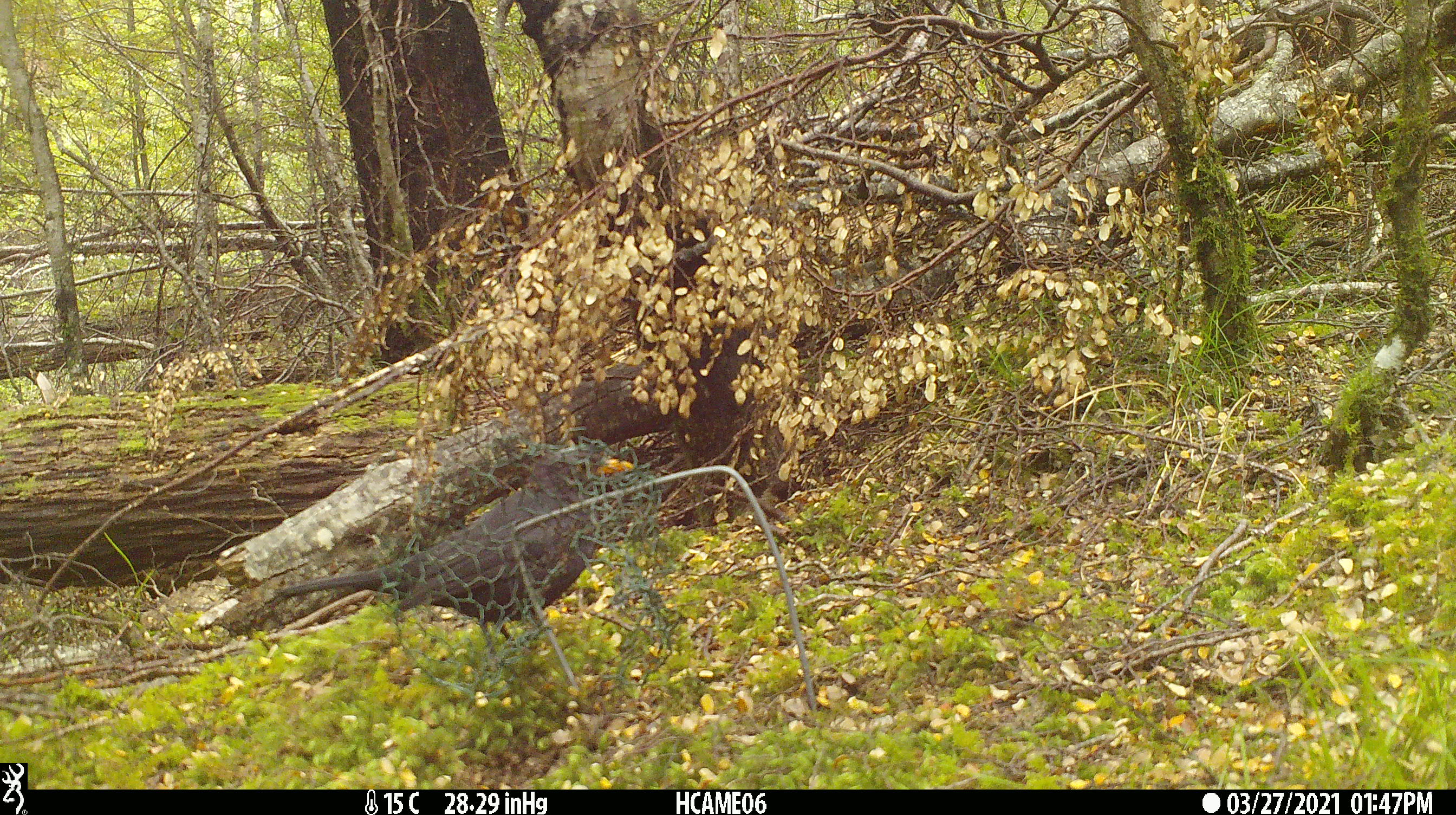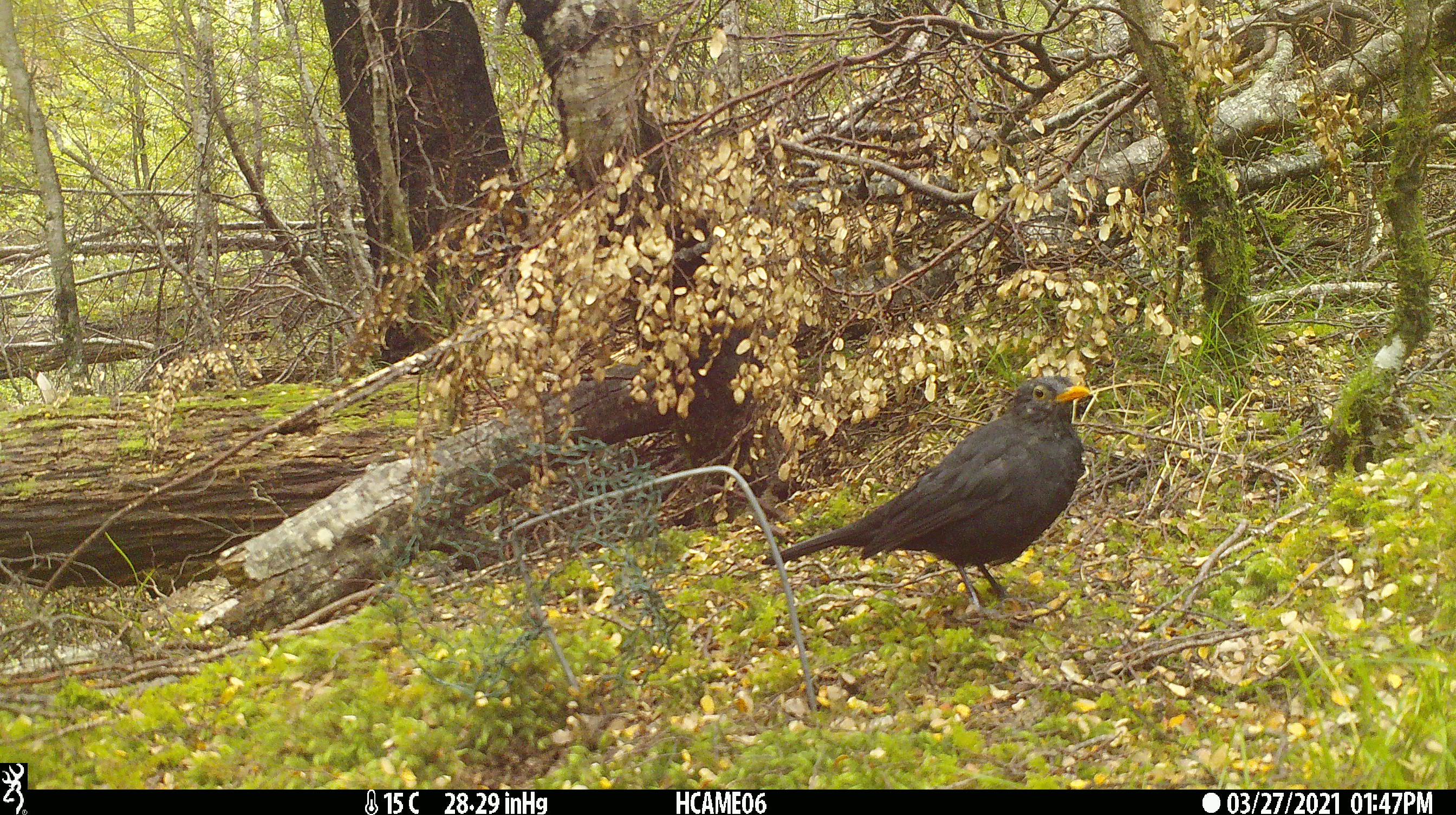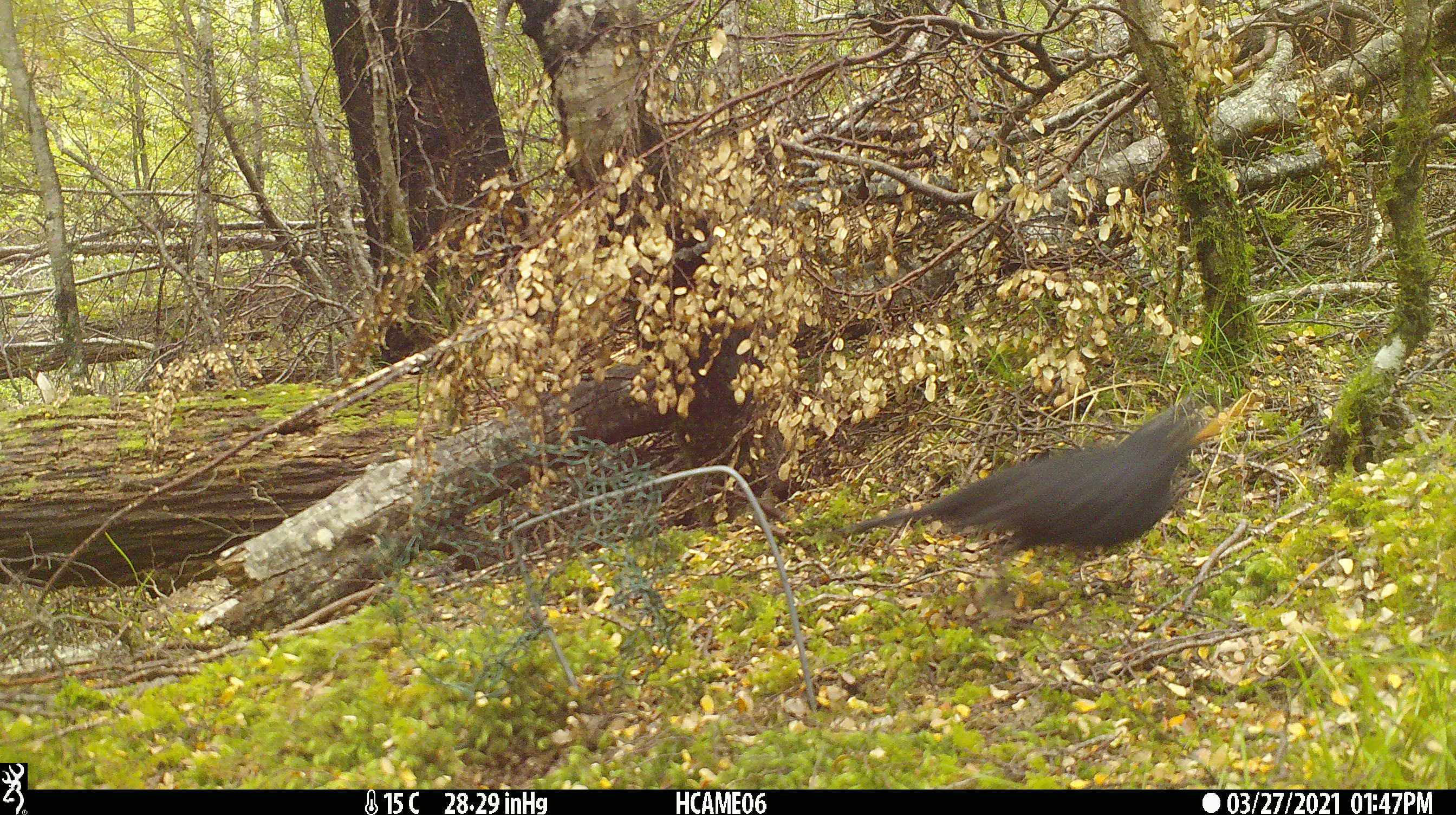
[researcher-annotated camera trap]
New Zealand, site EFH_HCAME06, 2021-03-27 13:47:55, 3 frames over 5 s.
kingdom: Animalia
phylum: Chordata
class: Aves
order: Passeriformes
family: Turdidae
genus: Turdus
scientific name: Turdus merula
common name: eurasian blackbird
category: blackbird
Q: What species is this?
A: Blackbird (eurasian blackbird) (Turdus merula).